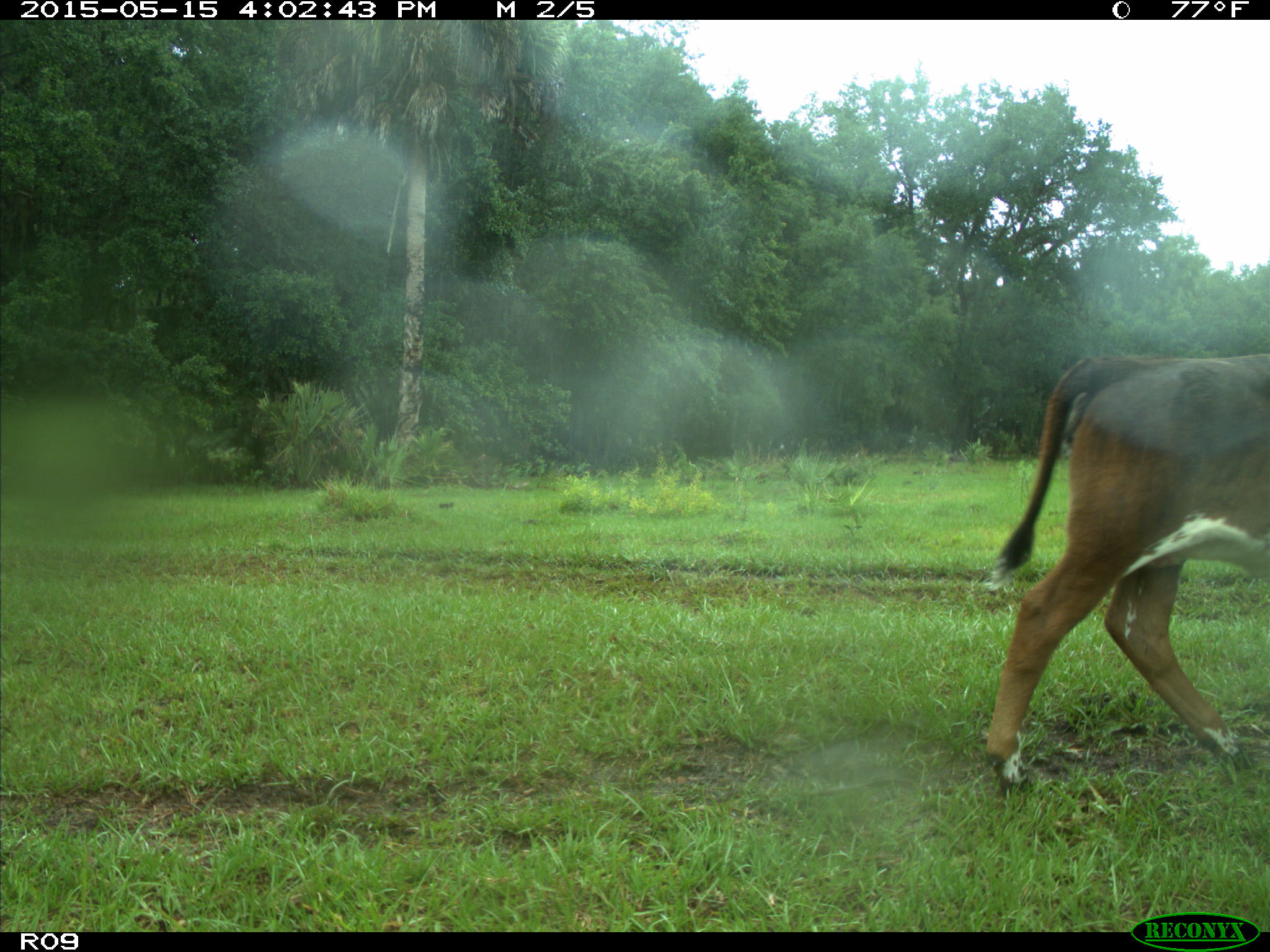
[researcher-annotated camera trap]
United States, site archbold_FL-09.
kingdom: Animalia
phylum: Chordata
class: Mammalia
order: Artiodactyla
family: Bovidae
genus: Bos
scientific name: Bos taurus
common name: domestic cow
Bos taurus (domestic cow).